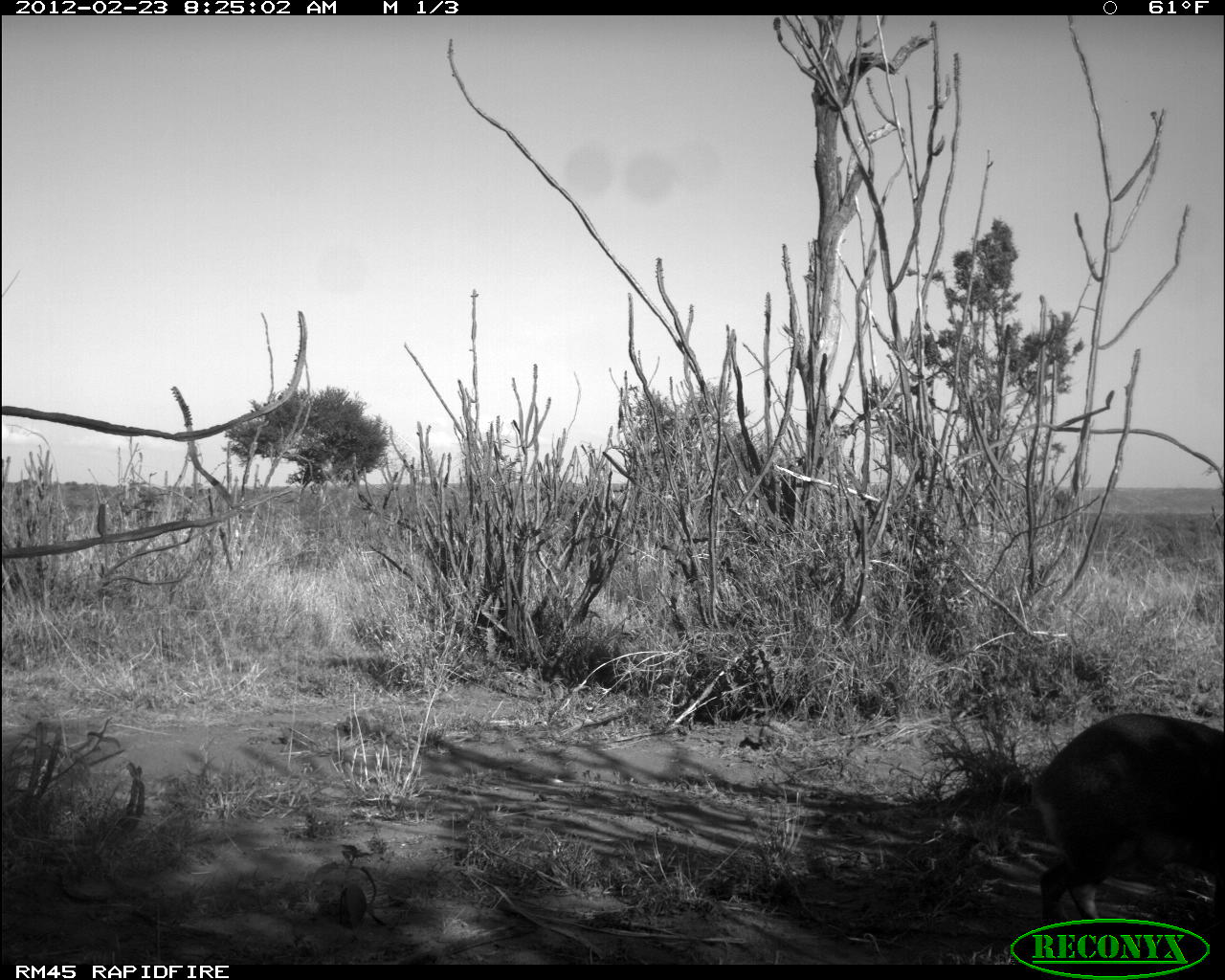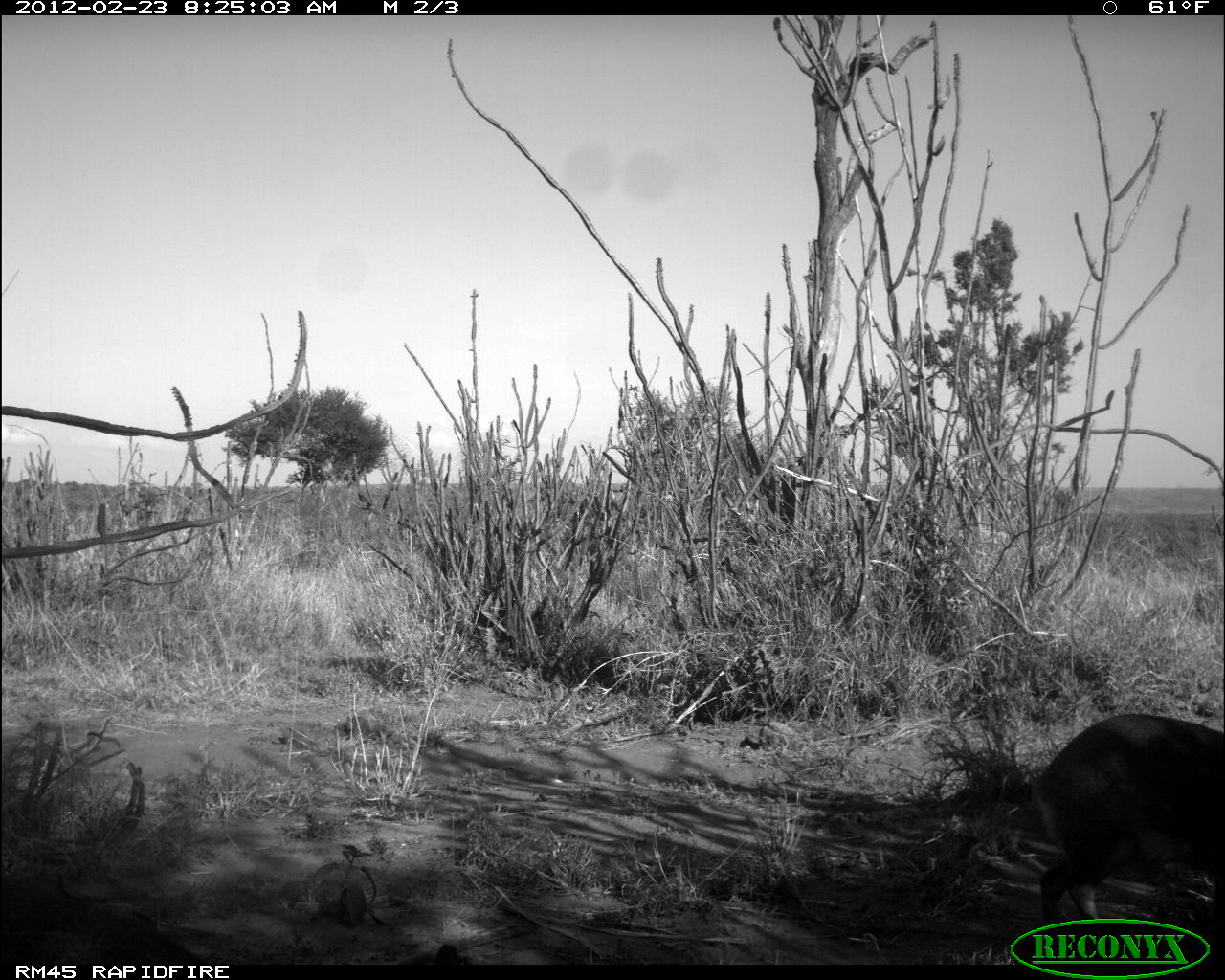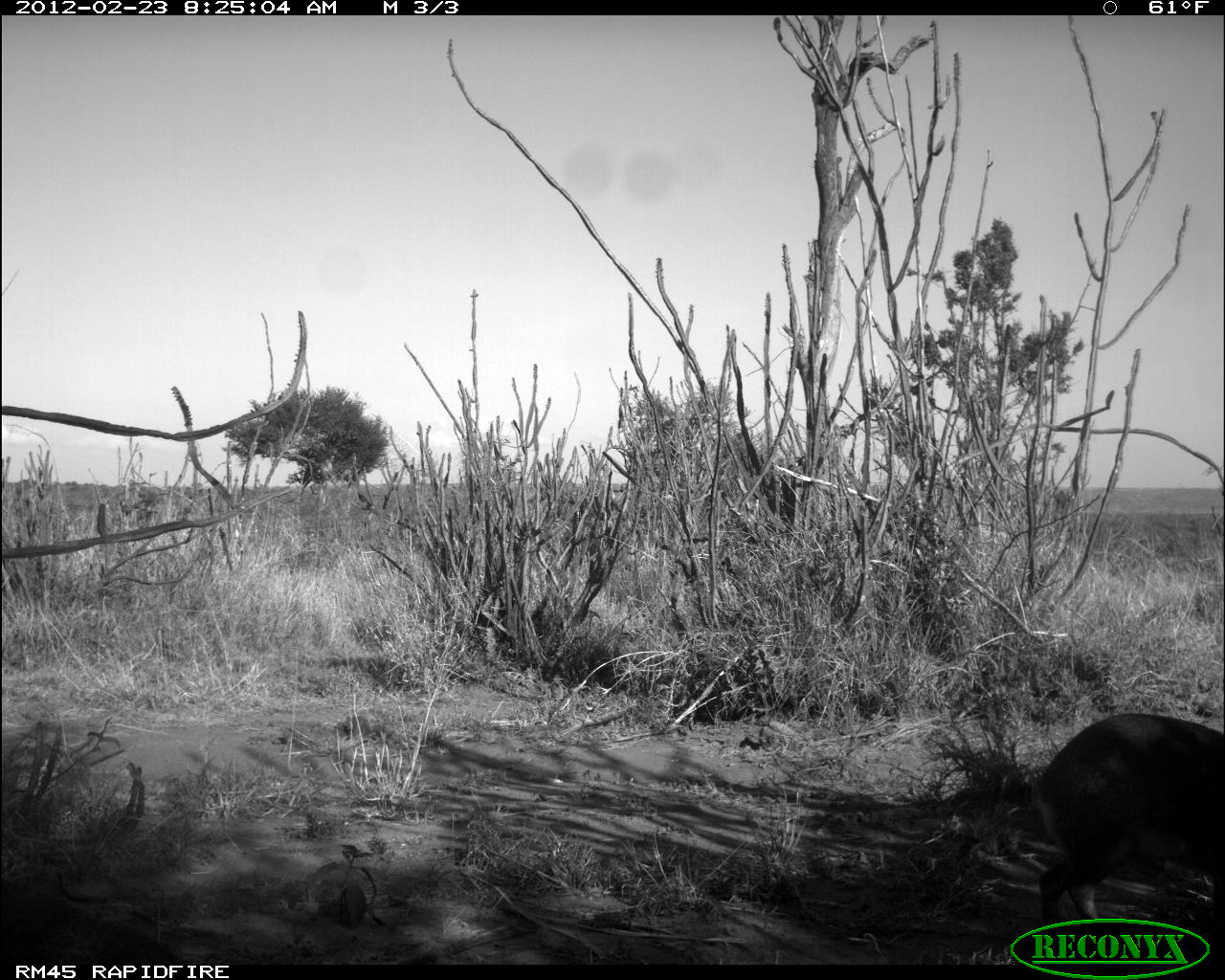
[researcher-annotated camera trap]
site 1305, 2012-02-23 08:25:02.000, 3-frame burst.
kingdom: Animalia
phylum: Chordata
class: Mammalia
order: Artiodactyla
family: Bovidae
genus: Madoqua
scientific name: Madoqua guentheri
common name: günther's dik-dik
Madoqua guentheri (günther's dik-dik), count 1.